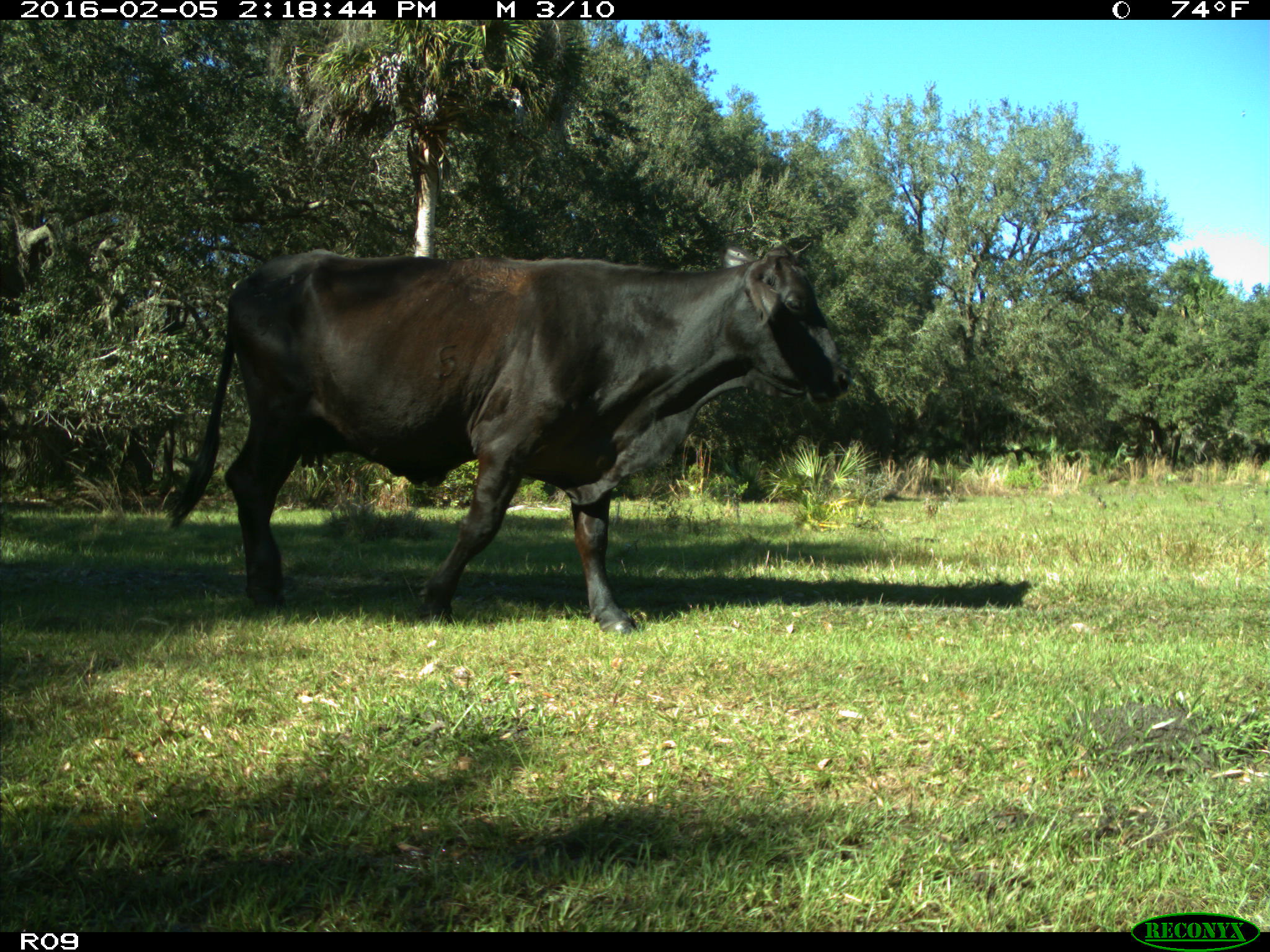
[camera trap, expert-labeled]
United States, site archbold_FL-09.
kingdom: Animalia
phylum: Chordata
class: Mammalia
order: Artiodactyla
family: Bovidae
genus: Bos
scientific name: Bos taurus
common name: domestic cow